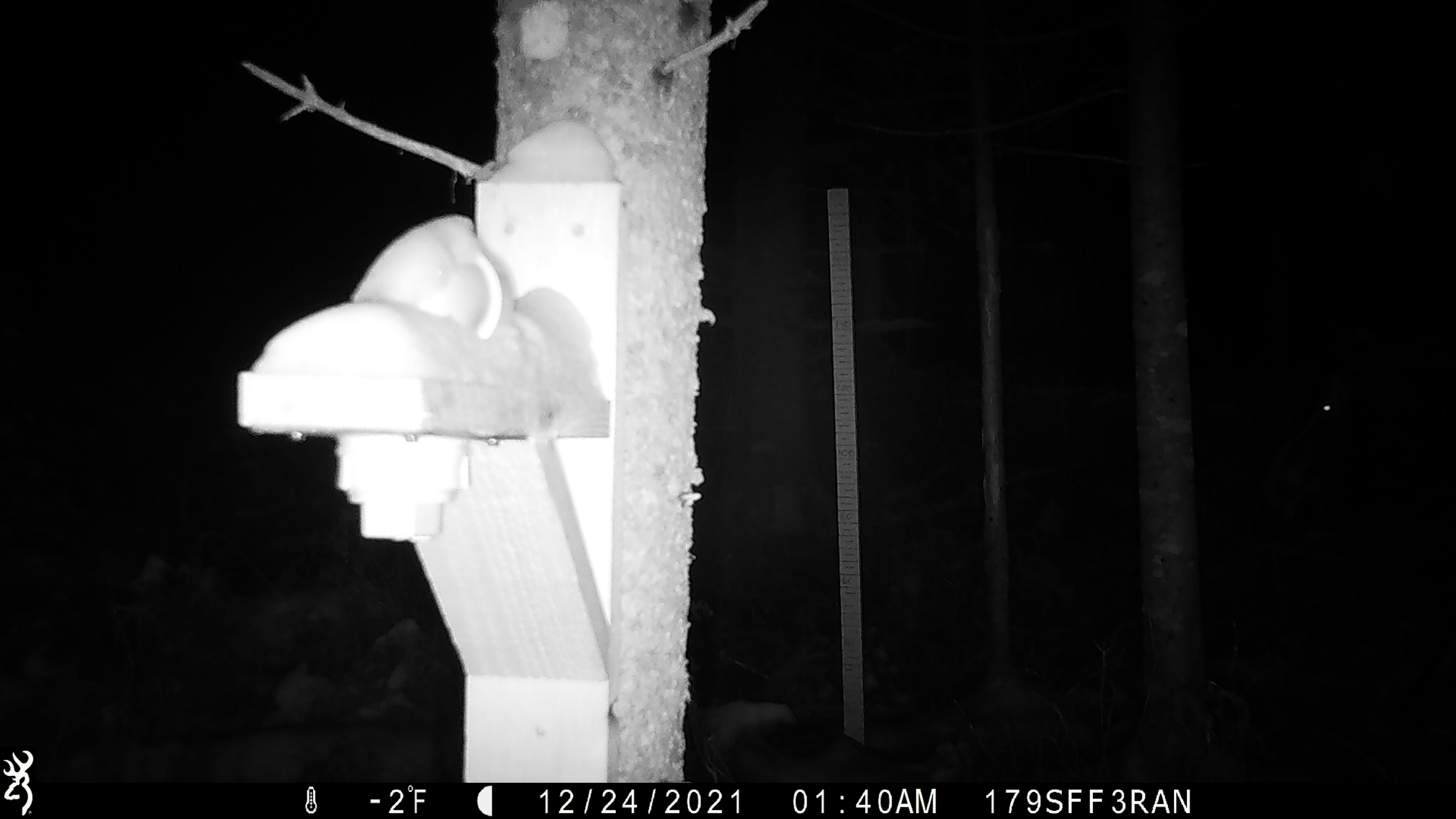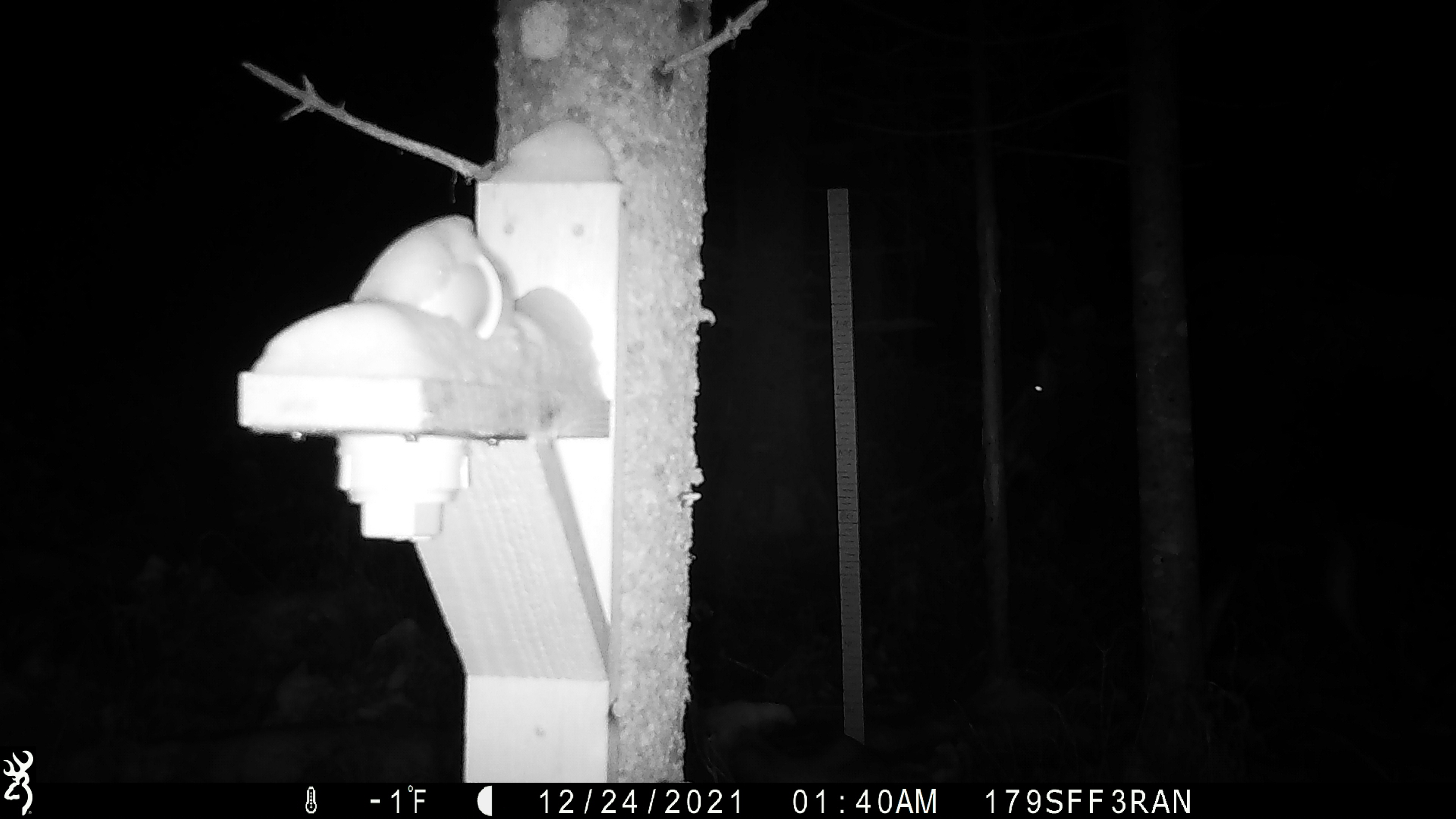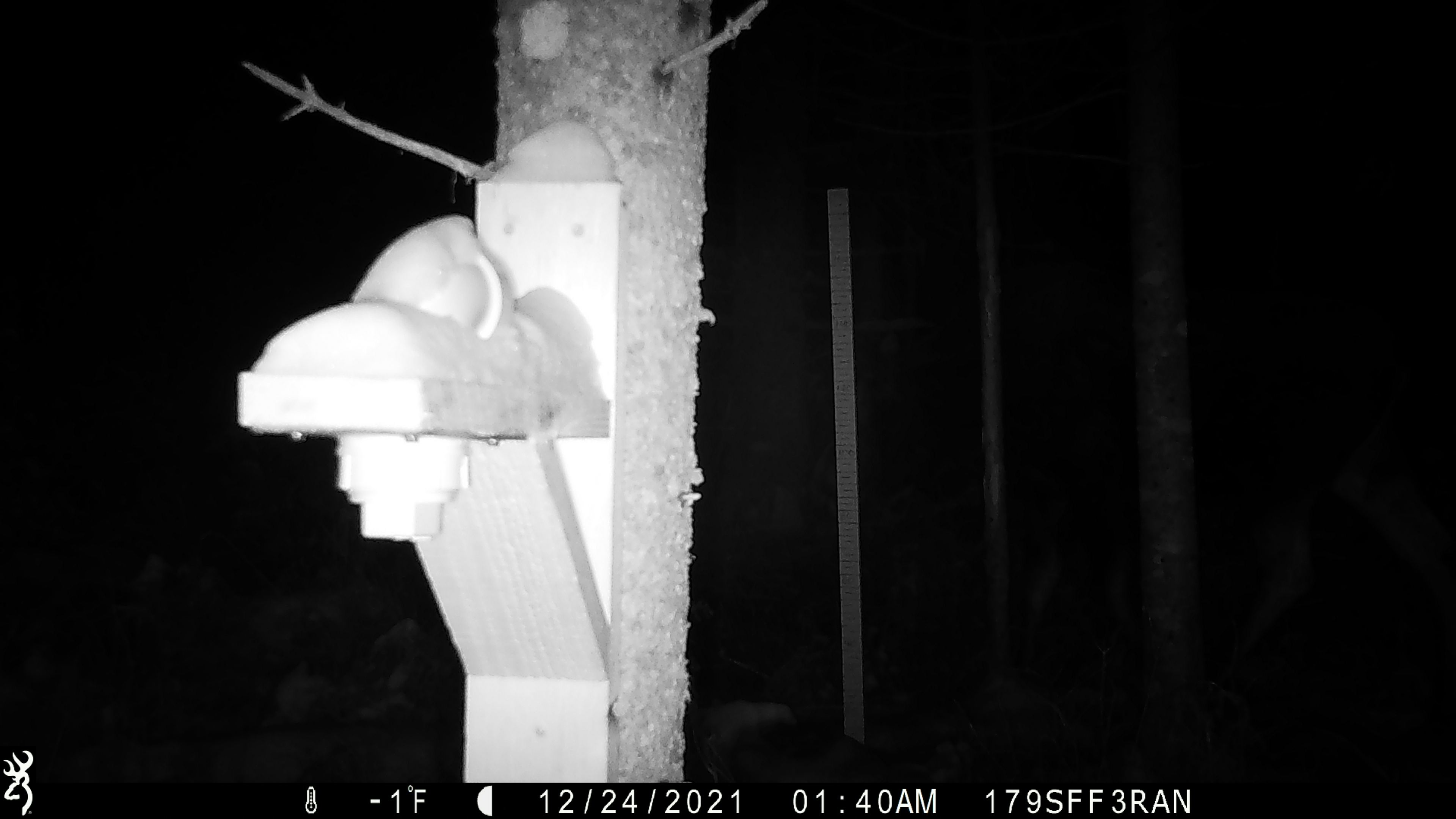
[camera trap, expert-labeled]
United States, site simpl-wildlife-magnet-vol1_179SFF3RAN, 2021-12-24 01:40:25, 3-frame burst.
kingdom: Animalia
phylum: Chordata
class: Mammalia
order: Artiodactyla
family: Cervidae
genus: Alces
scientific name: Alces alces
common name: moose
Moose (Alces alces).